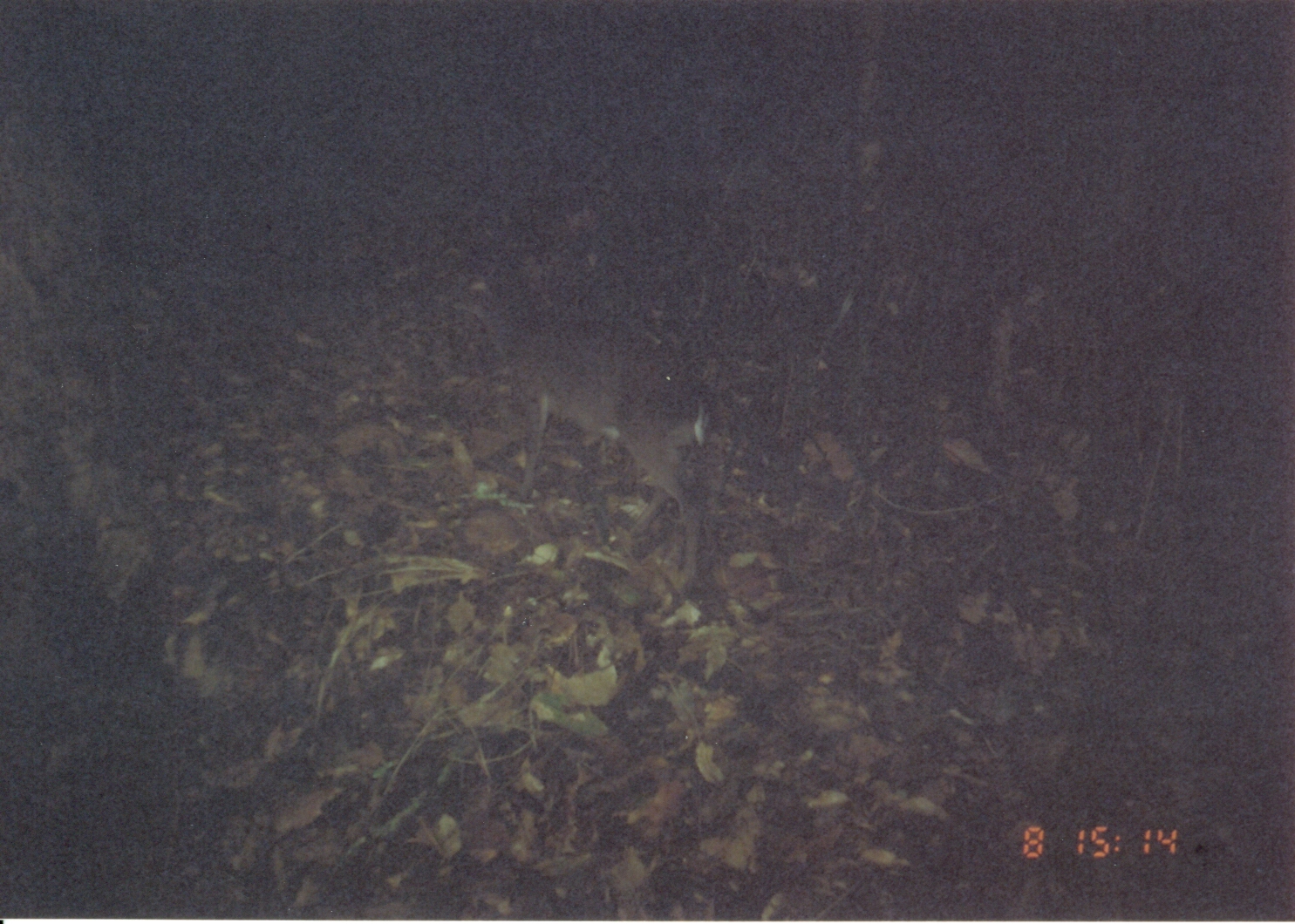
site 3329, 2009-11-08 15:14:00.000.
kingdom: Animalia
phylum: Chordata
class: Mammalia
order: Artiodactyla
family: Bovidae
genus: Philantomba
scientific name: Philantomba monticola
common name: blue duiker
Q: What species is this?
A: Philantomba monticola (blue duiker).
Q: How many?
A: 1.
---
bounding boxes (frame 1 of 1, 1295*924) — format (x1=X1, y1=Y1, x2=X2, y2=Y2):
philantomba monticola: (x1=449, y1=264, x2=720, y2=597)